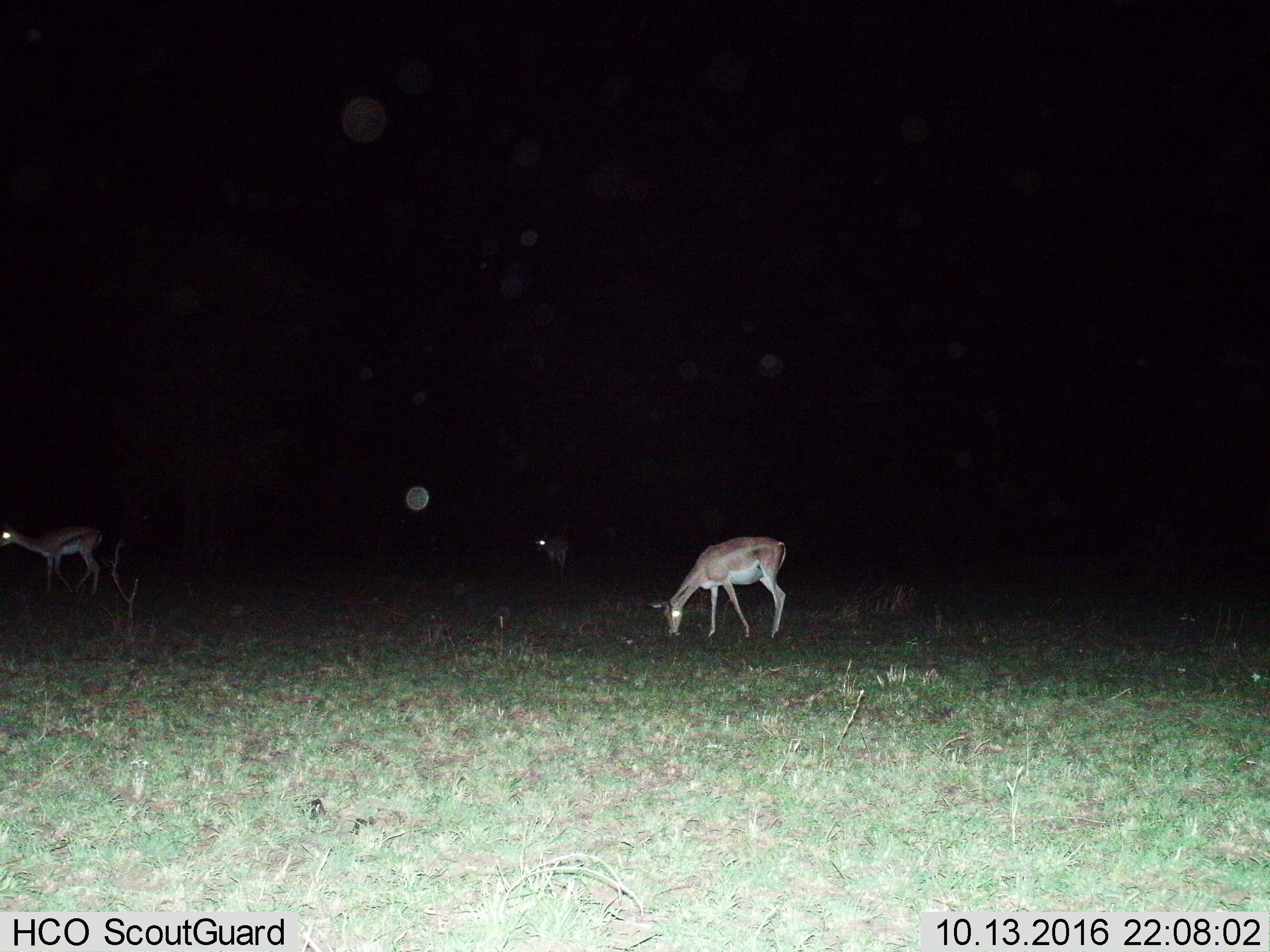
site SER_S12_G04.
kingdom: Animalia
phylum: Chordata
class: Mammalia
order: Artiodactyla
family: Bovidae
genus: Nanger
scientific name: Nanger granti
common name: grant's gazelle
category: gazellegrants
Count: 3.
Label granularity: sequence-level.